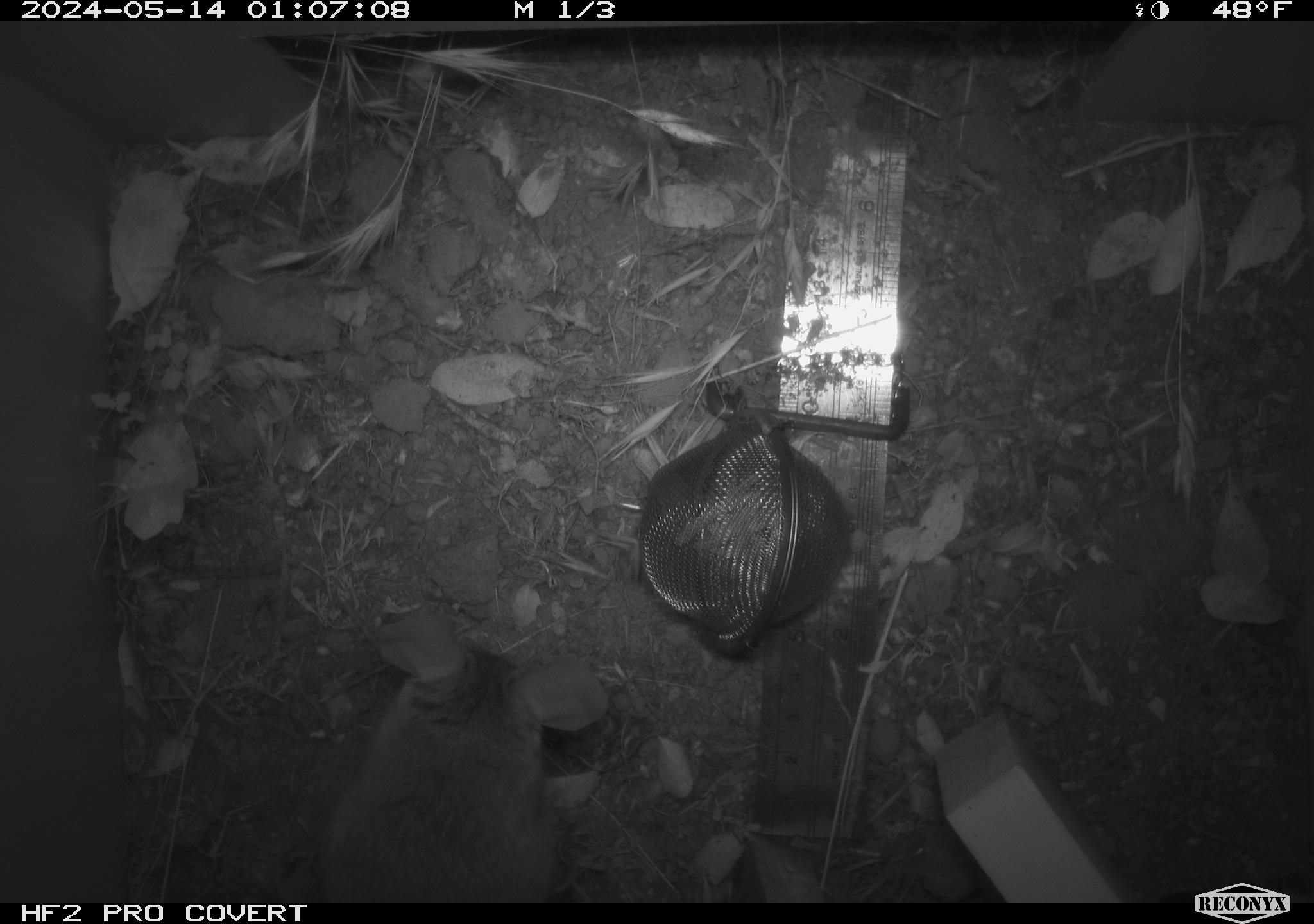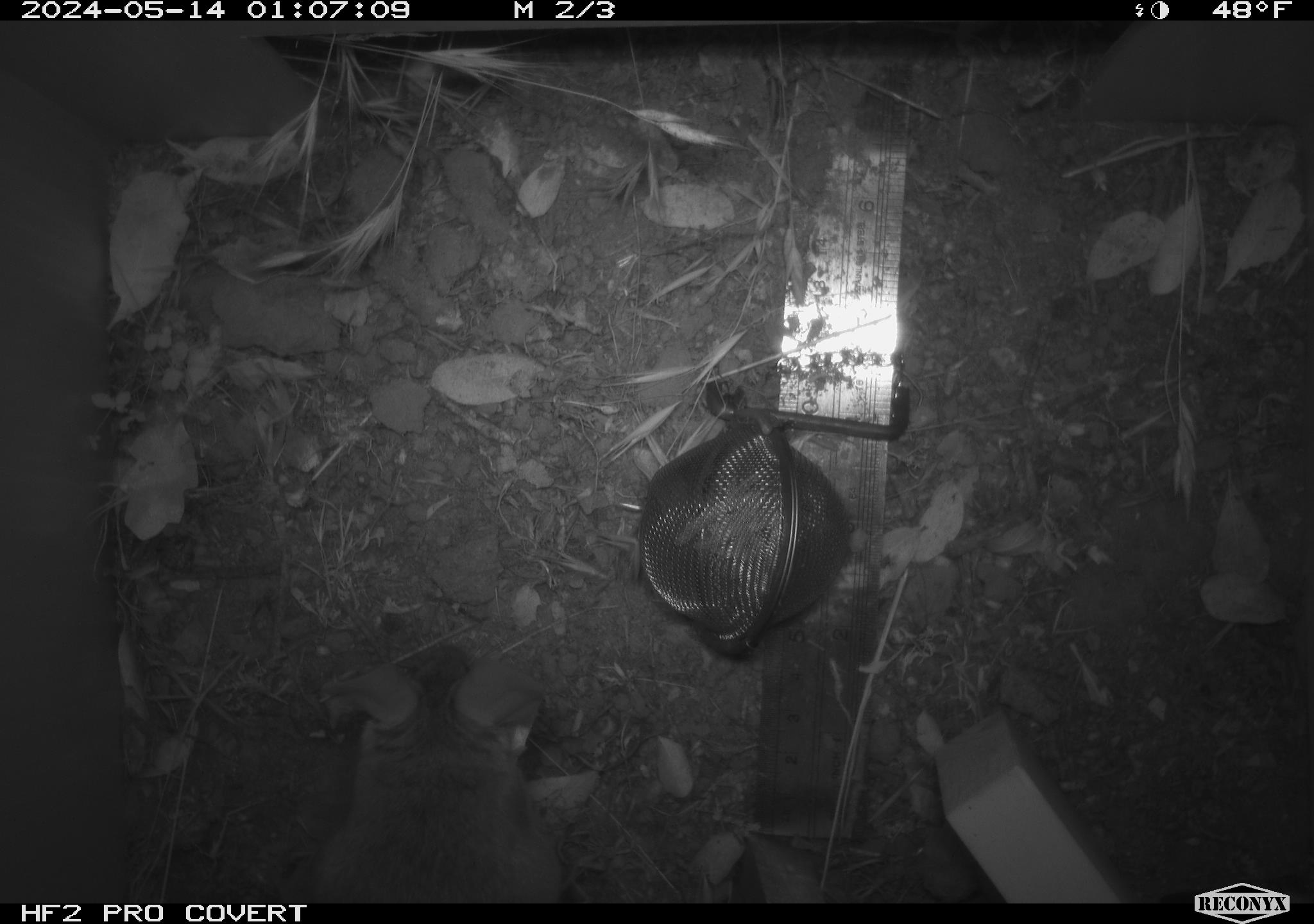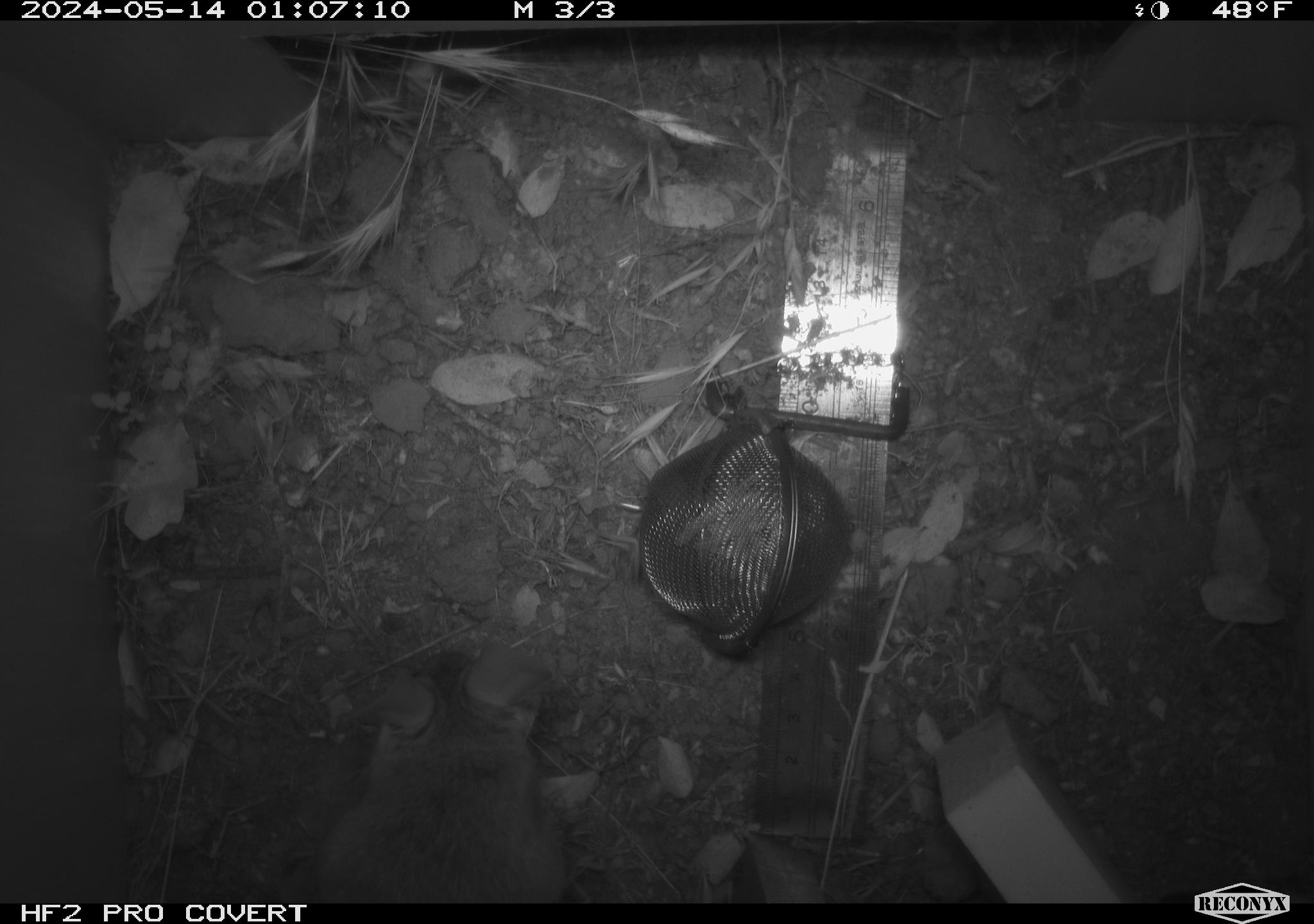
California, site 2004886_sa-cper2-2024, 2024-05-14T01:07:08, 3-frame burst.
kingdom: Animalia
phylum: Chordata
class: Mammalia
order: Rodentia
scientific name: Rodentia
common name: rodent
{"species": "rodent (Rodentia)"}